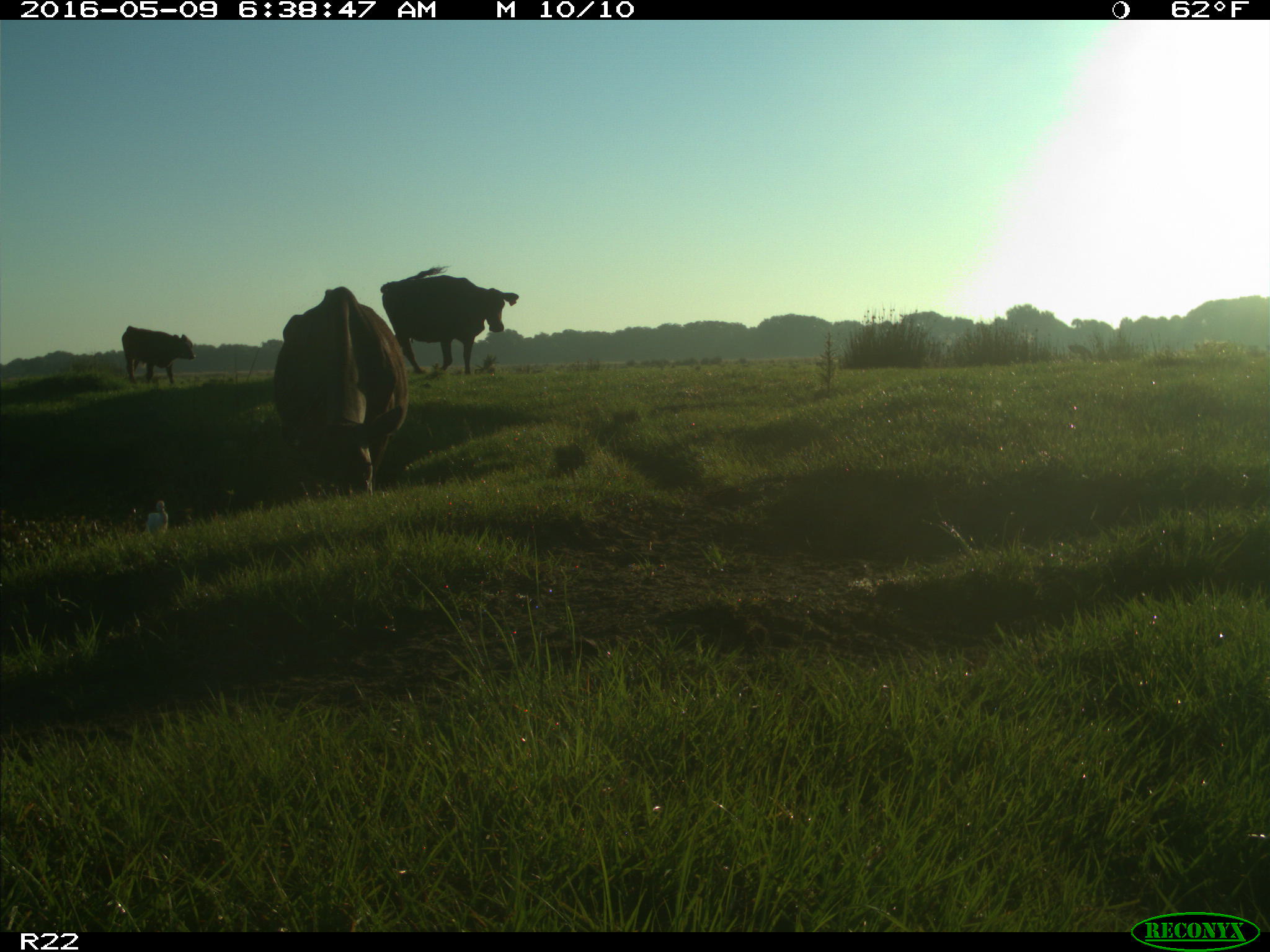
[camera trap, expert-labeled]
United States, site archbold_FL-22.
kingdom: Animalia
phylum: Chordata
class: Mammalia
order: Artiodactyla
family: Bovidae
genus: Bos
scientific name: Bos taurus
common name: domestic cow